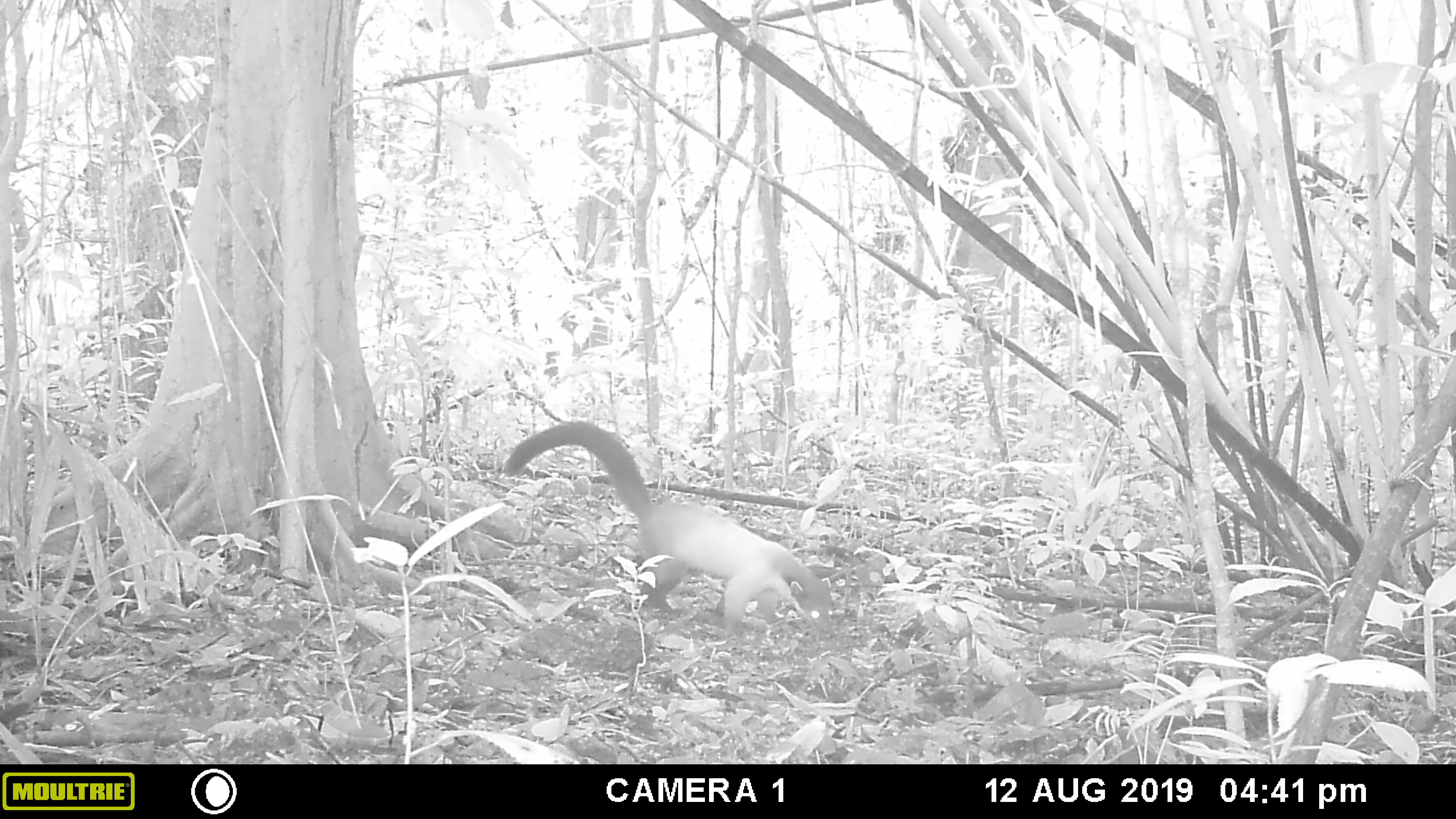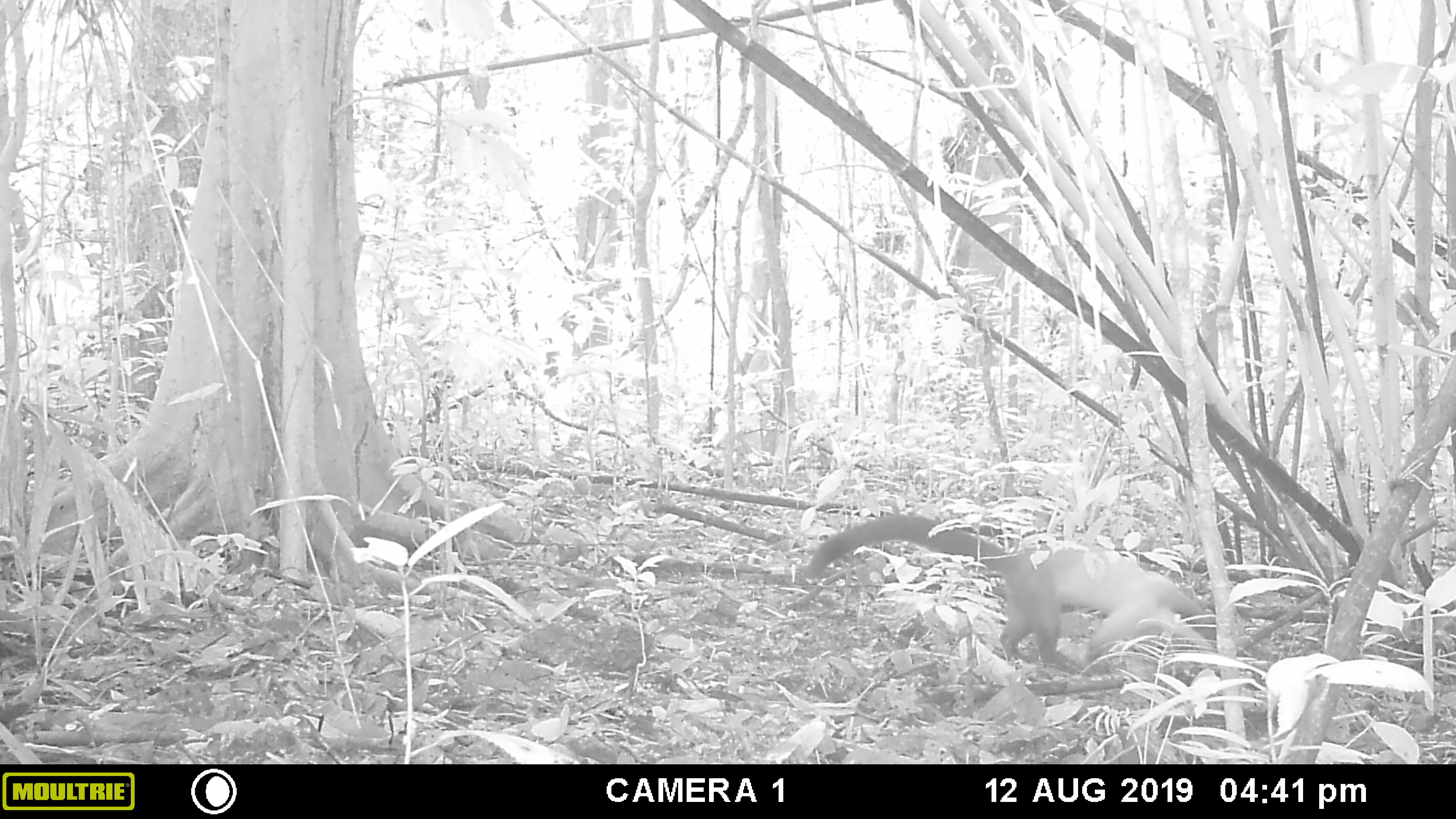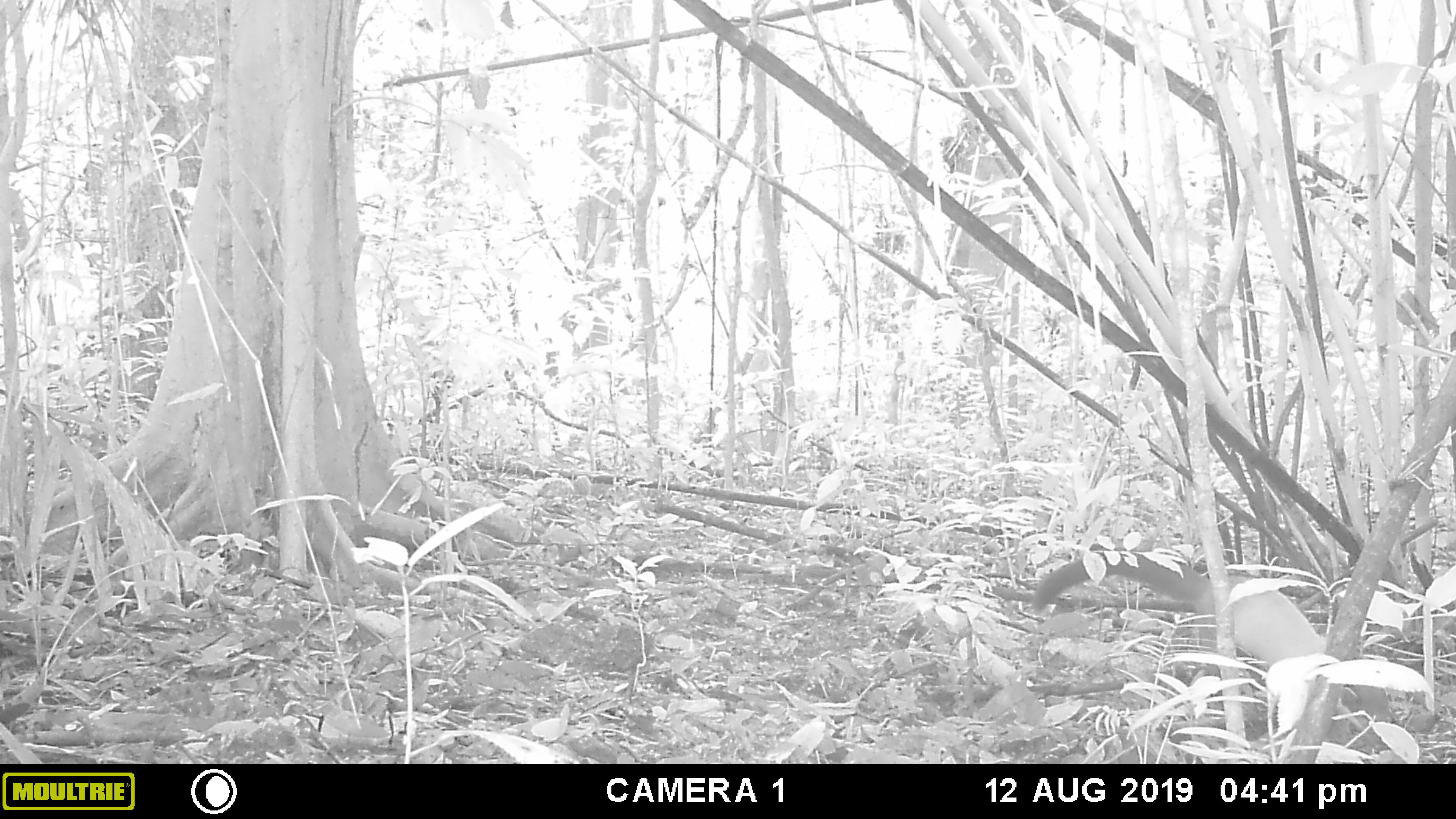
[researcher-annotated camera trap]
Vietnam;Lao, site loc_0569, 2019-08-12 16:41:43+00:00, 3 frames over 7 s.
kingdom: Animalia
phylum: Chordata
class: Mammalia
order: Carnivora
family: Mustelidae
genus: Martes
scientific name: Martes flavigula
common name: yellow-throated marten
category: yellow throated marten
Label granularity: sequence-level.